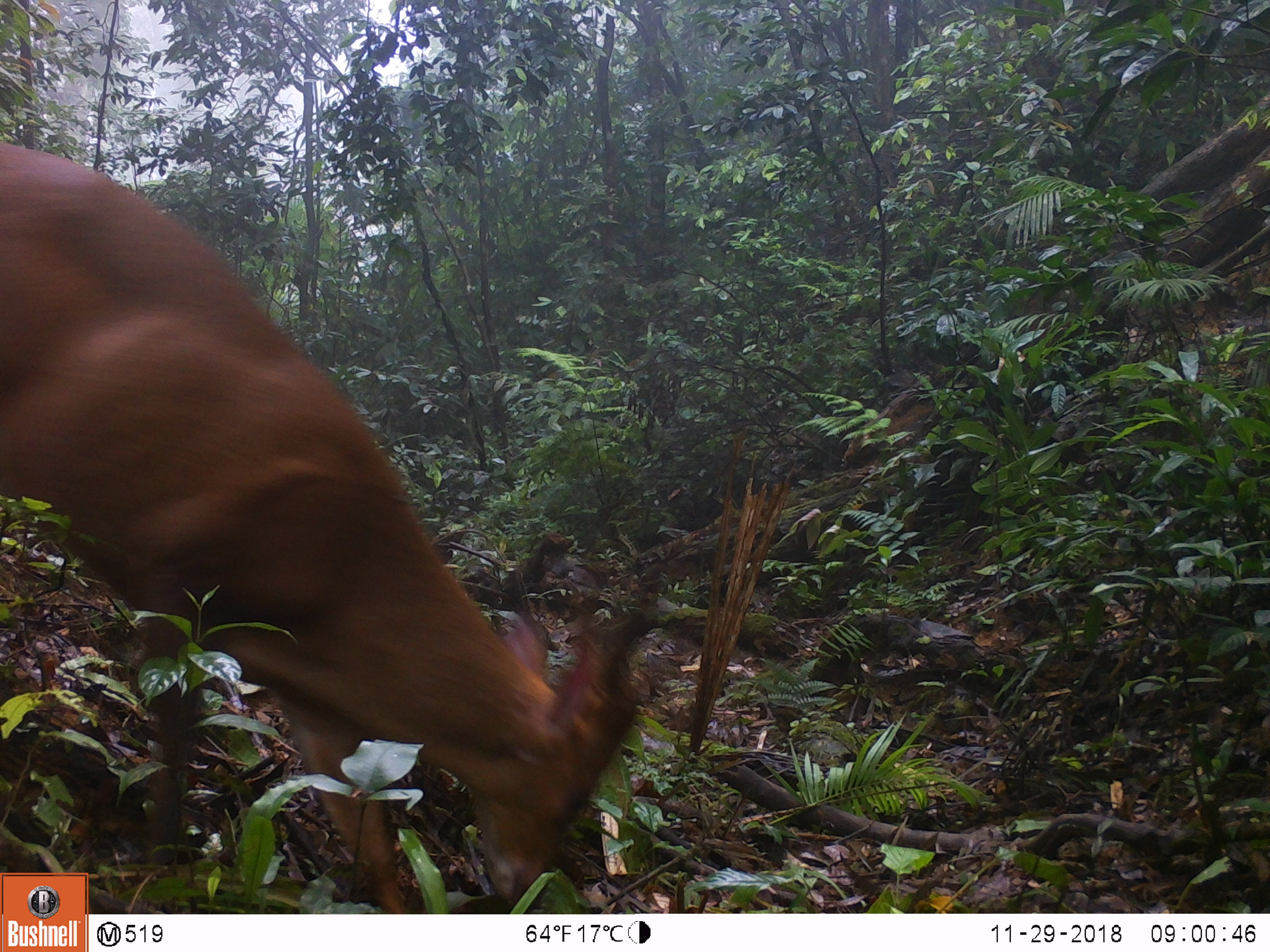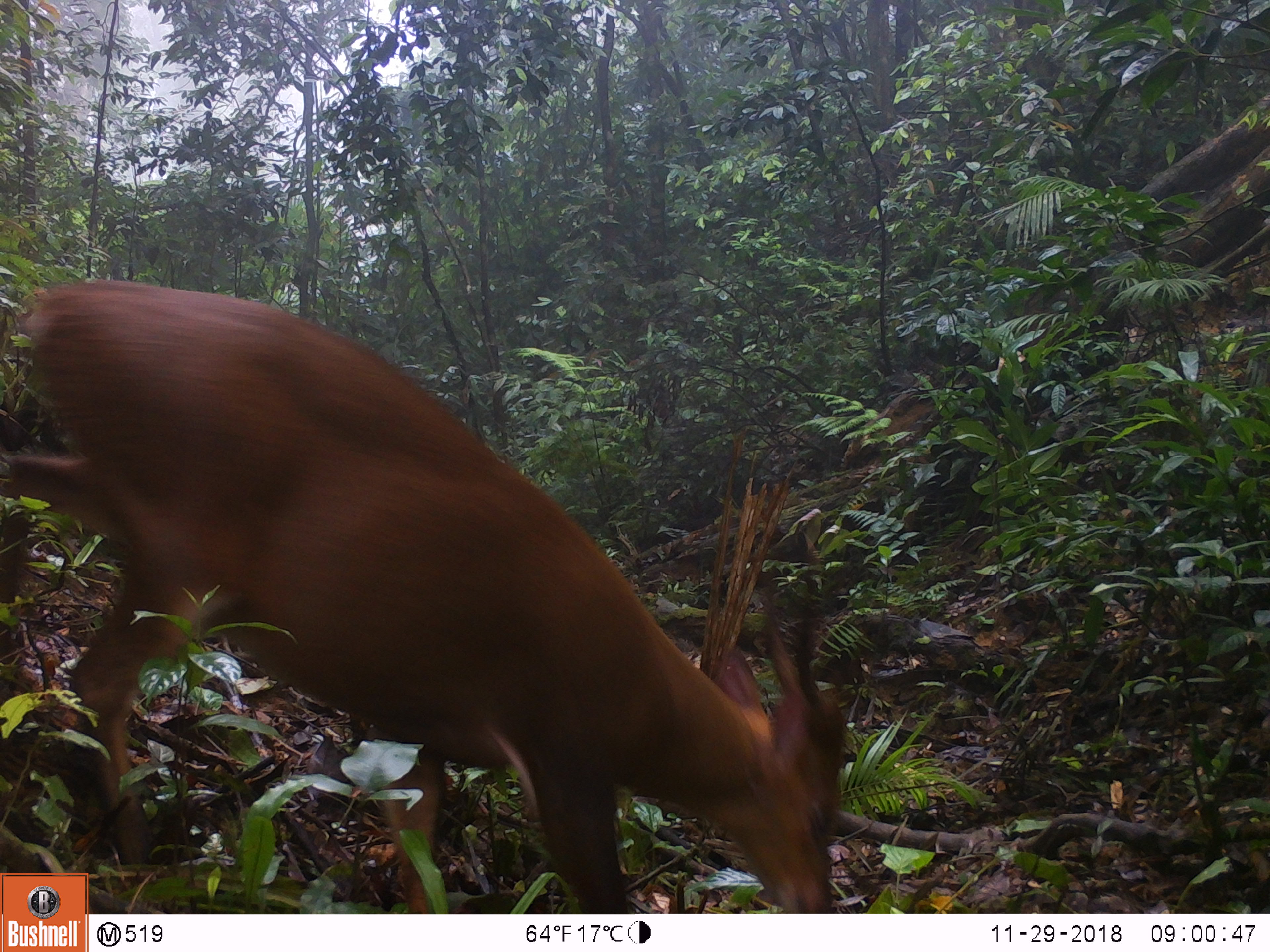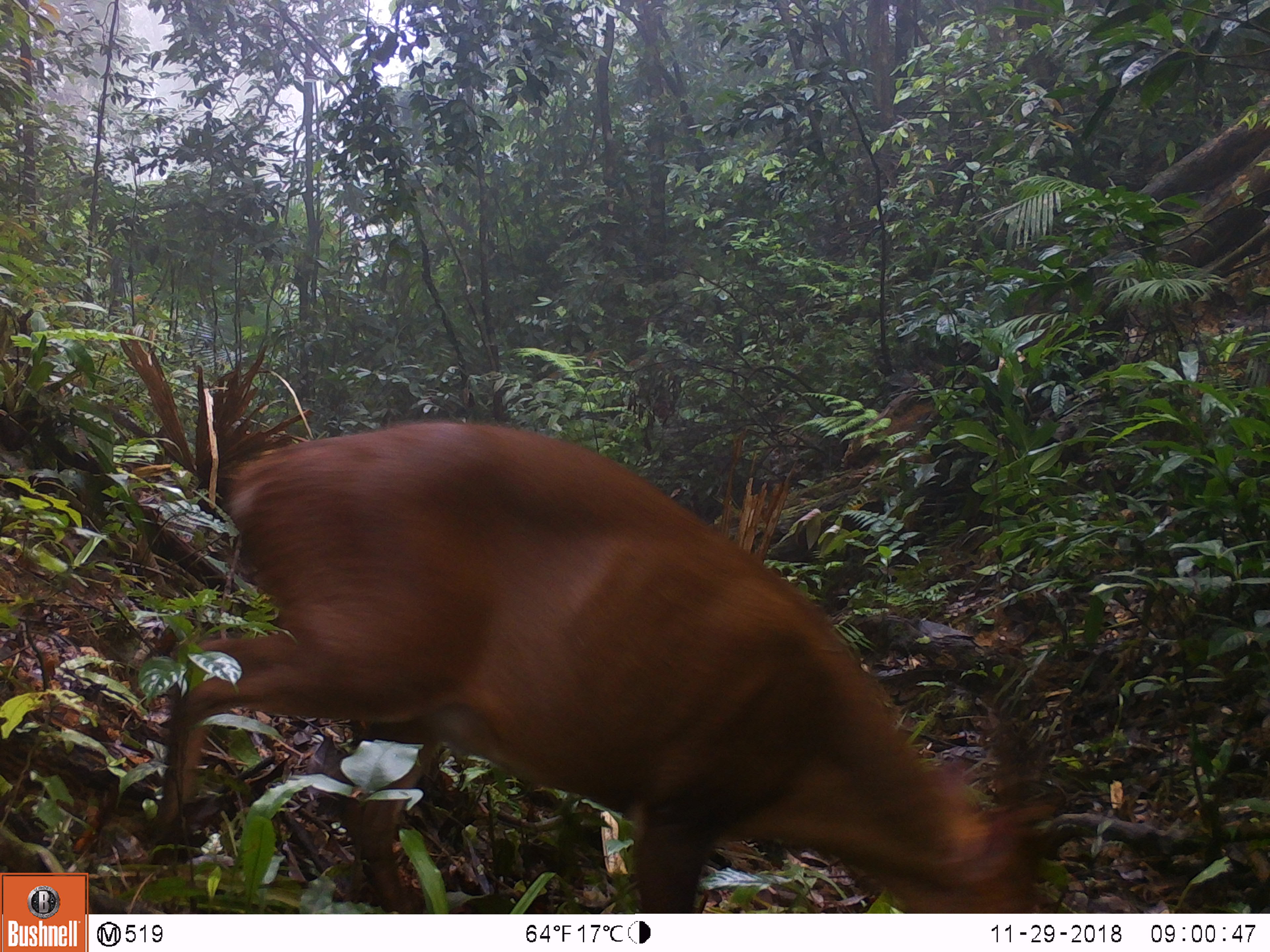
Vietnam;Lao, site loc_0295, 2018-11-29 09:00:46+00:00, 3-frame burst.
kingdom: Animalia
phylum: Chordata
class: Mammalia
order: Artiodactyla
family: Cervidae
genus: Muntiacus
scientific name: Muntiacus vuquangensis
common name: large-antlered muntjac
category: large antlered muntjac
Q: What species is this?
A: Large antlered muntjac (large-antlered muntjac) (Muntiacus vuquangensis).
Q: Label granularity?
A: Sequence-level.